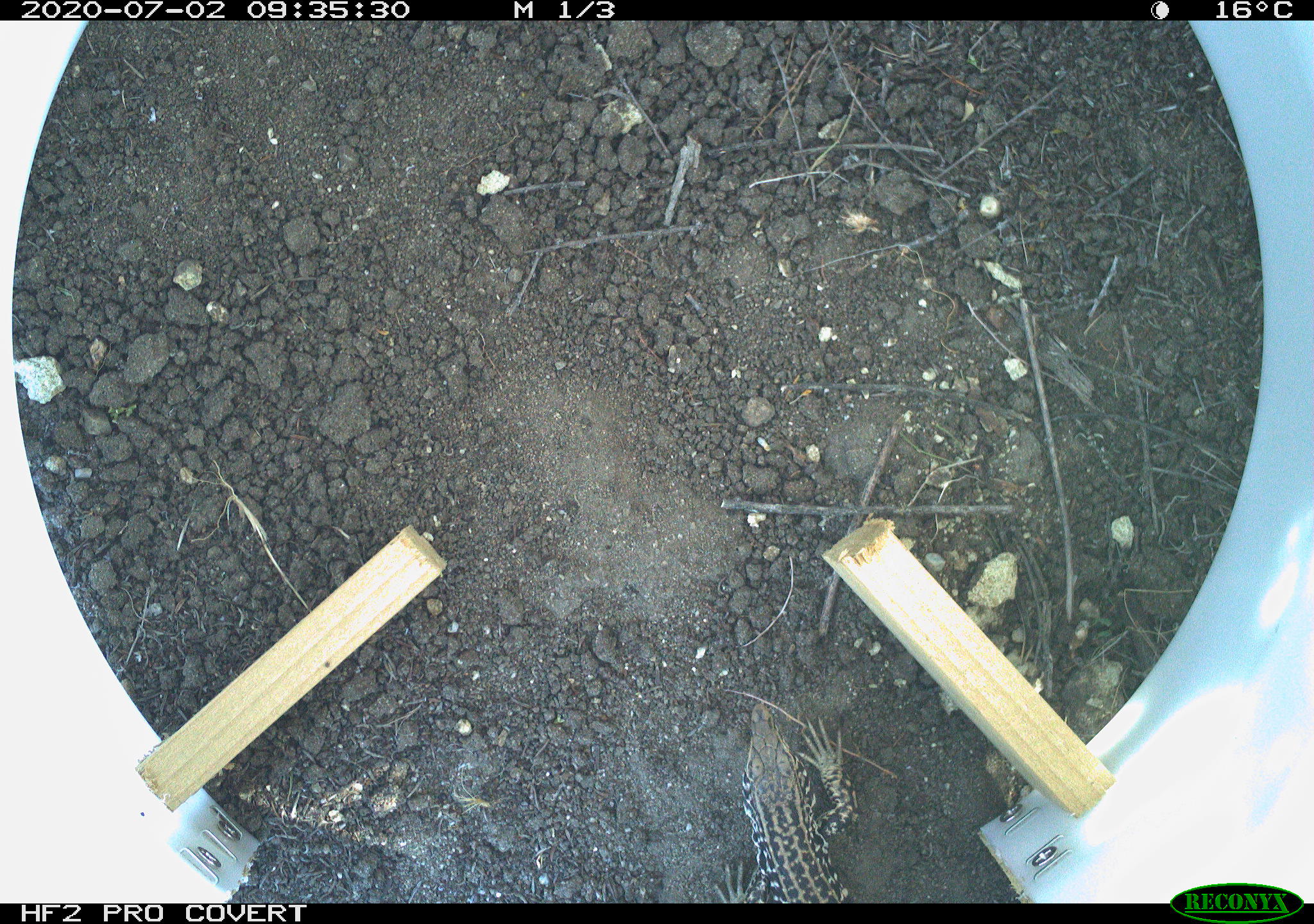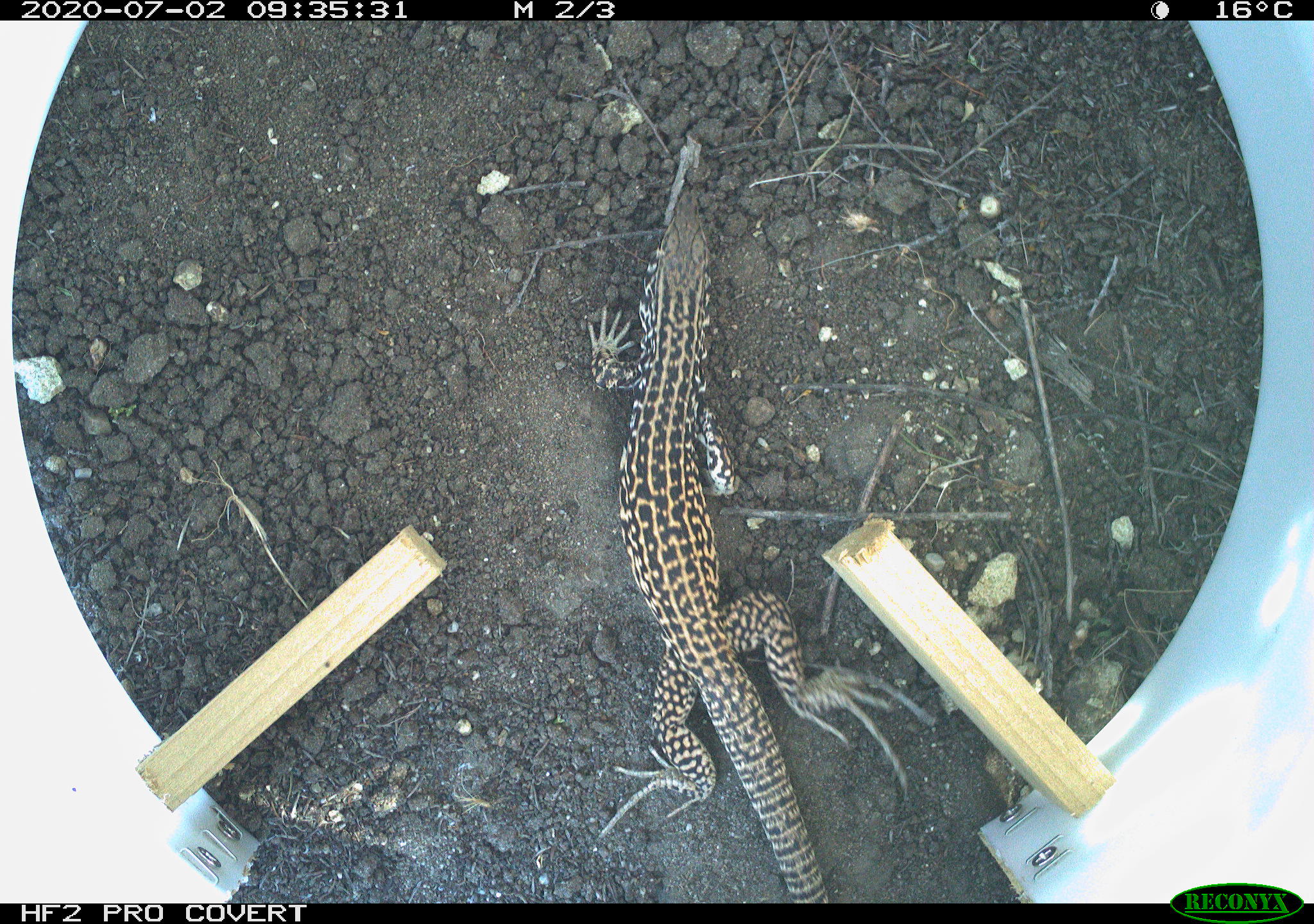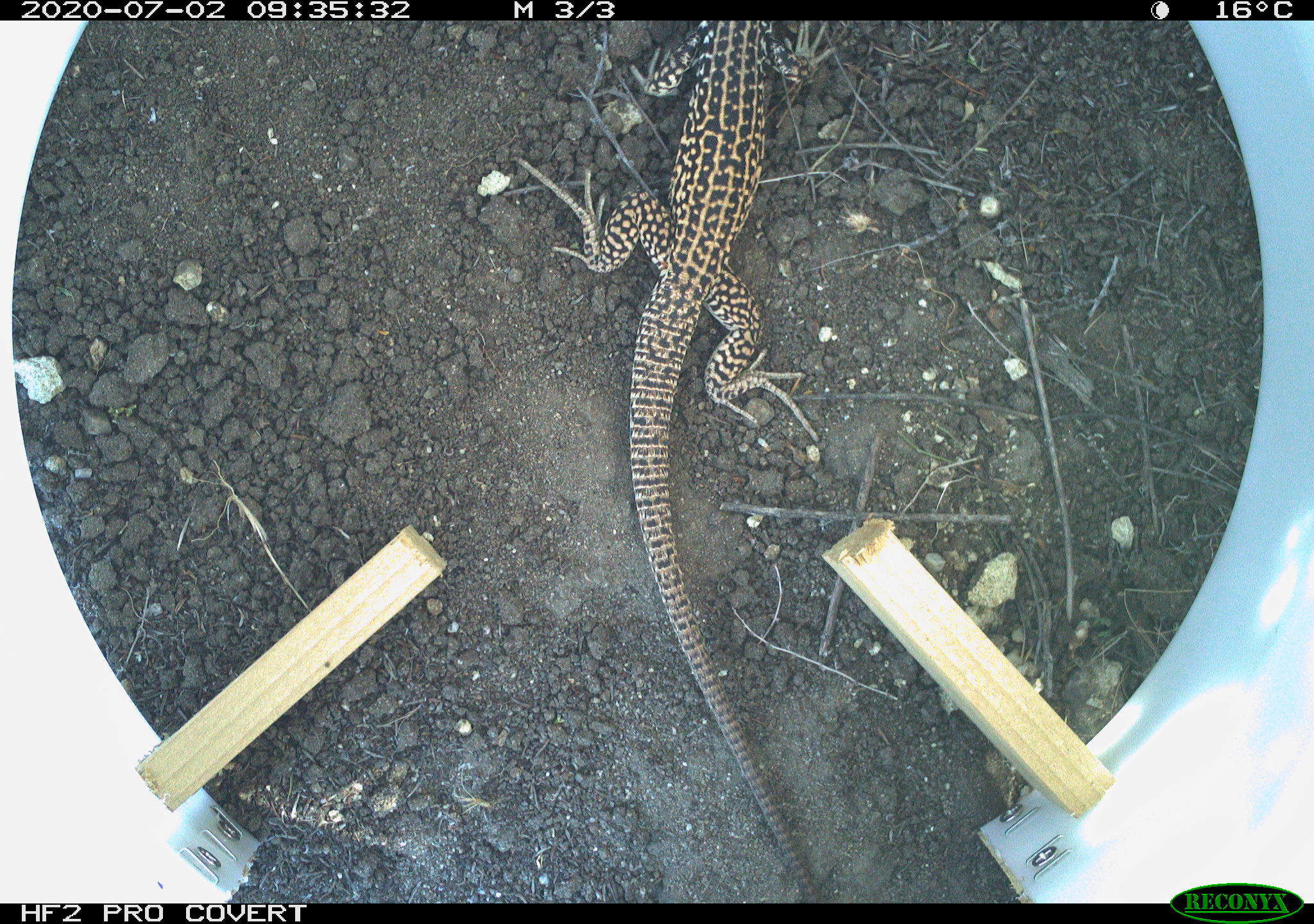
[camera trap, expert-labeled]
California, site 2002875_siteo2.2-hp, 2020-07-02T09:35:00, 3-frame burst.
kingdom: Animalia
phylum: Chordata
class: Reptilia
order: Squamata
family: Teiidae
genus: Aspidoscelis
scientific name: Aspidoscelis tigris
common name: western whiptail